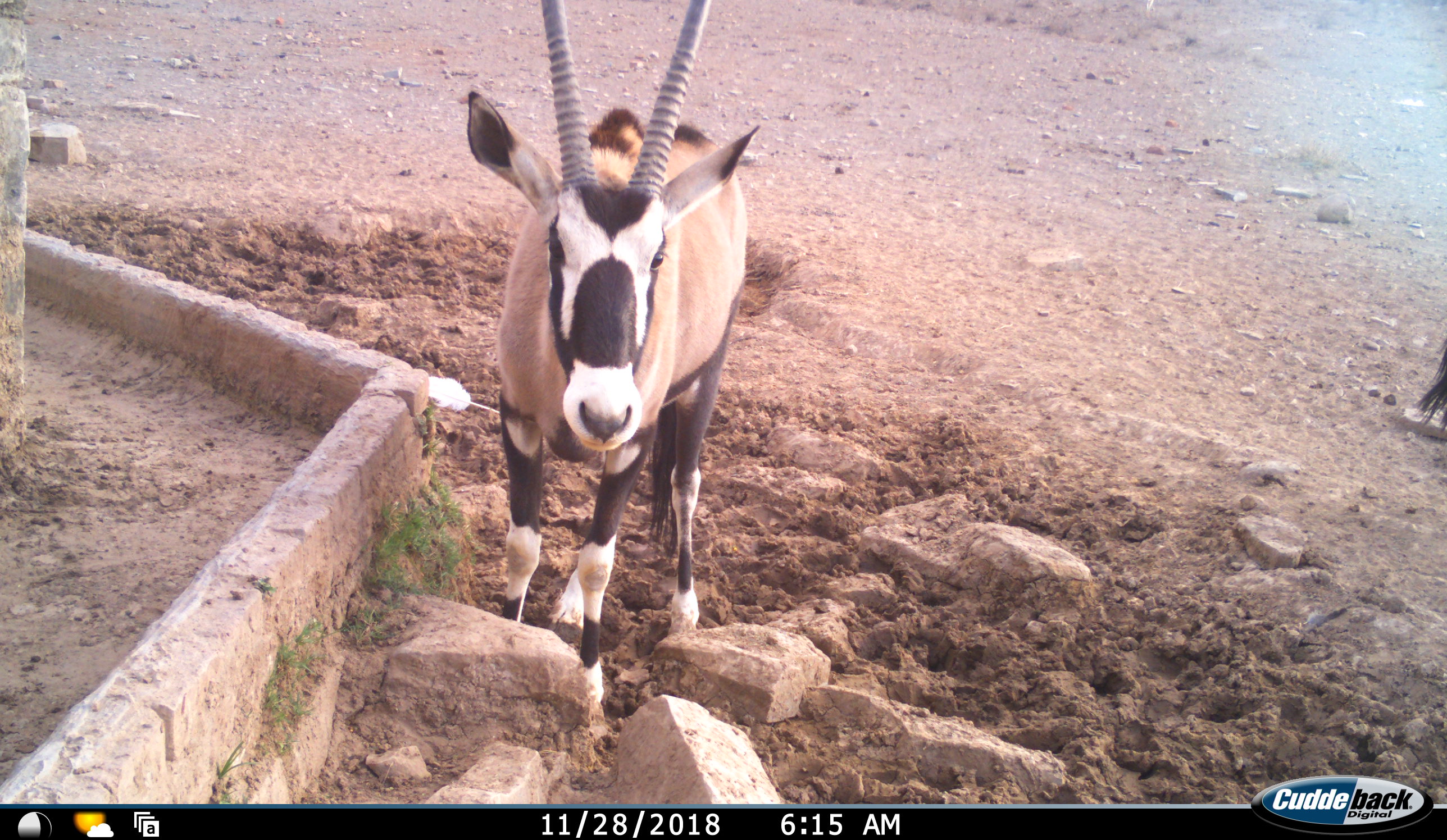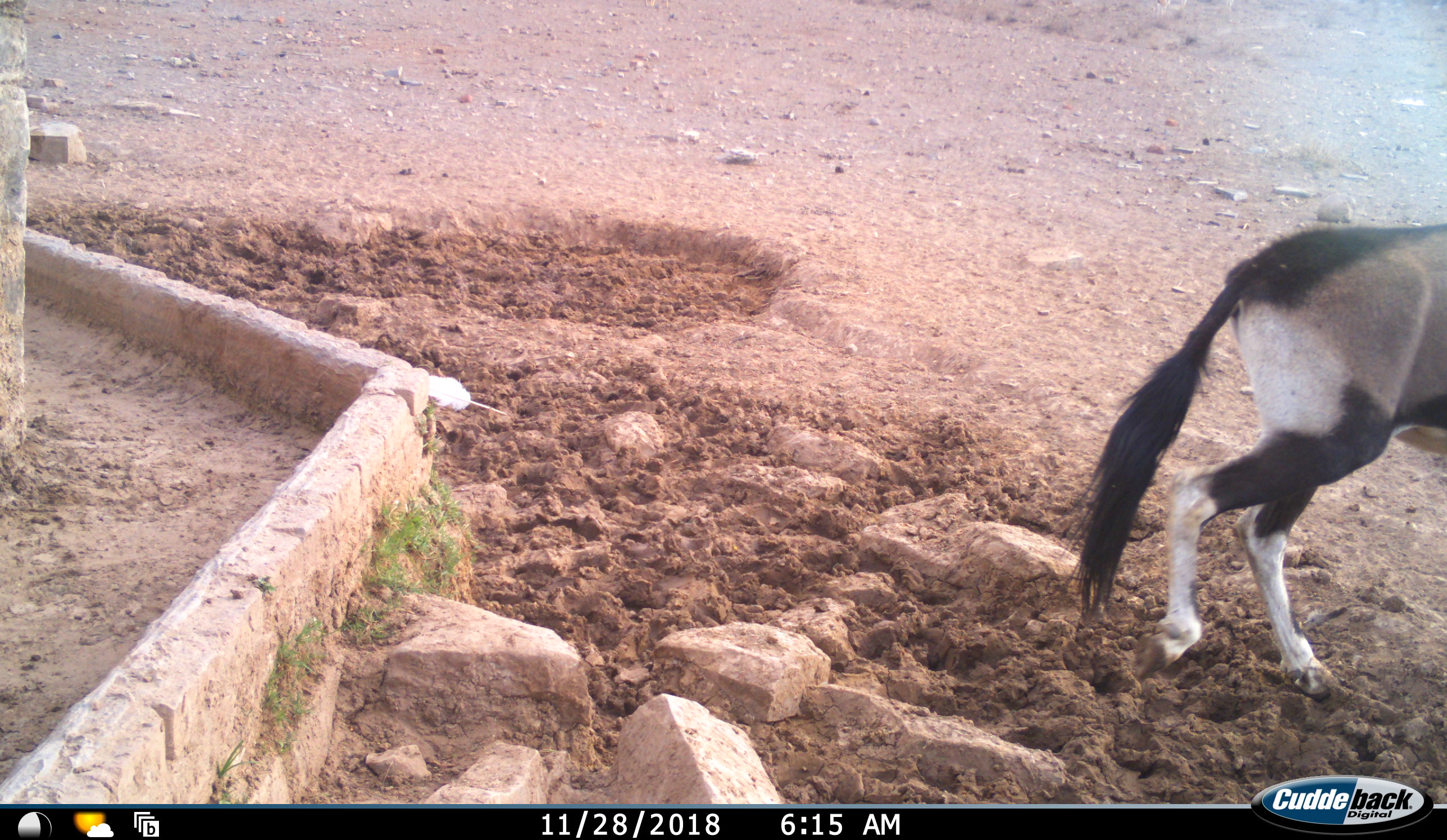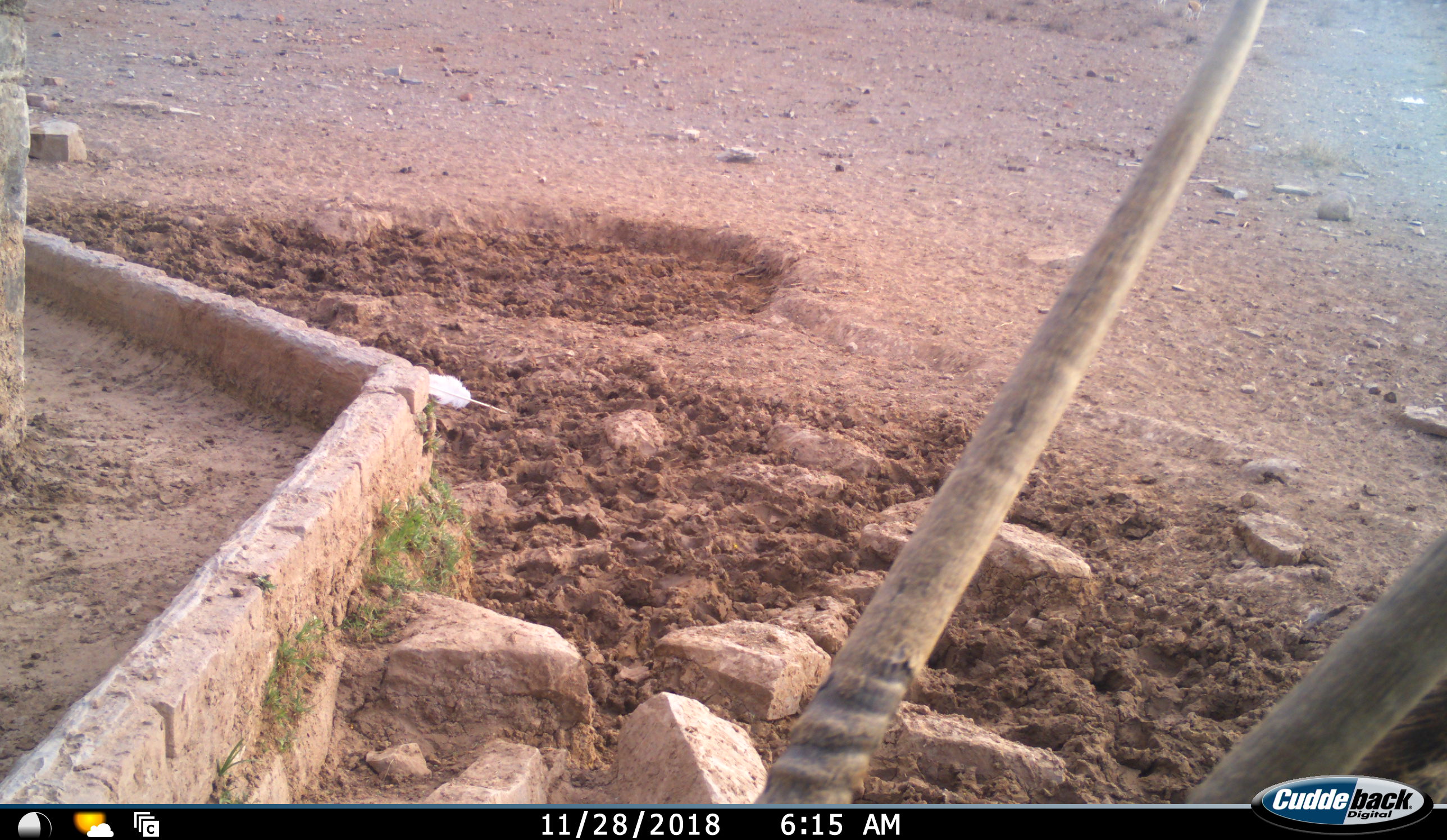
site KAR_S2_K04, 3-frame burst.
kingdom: Animalia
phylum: Chordata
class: Mammalia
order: Artiodactyla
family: Bovidae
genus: Oryx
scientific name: Oryx gazella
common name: gemsbok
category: oryx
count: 2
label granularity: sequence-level